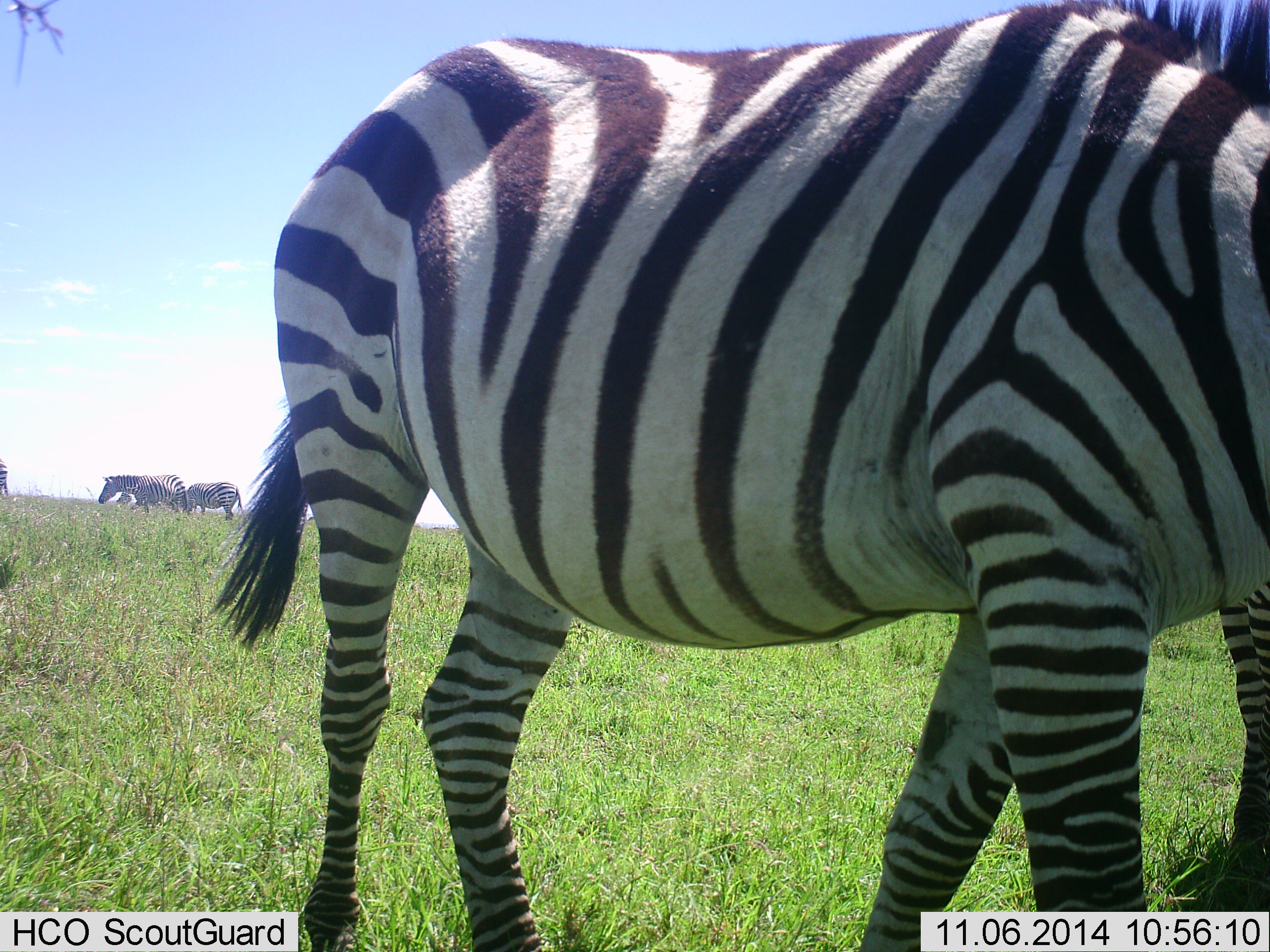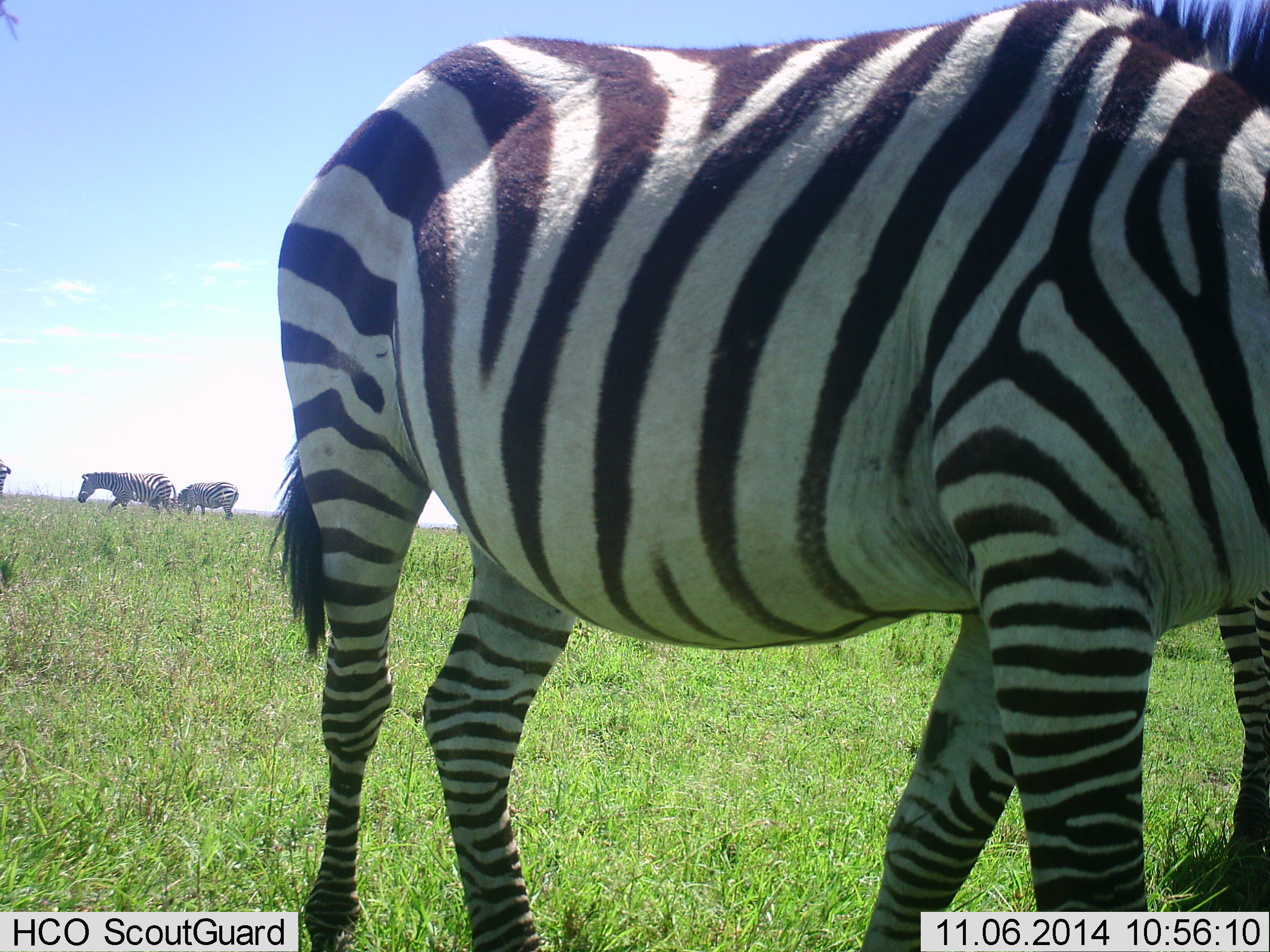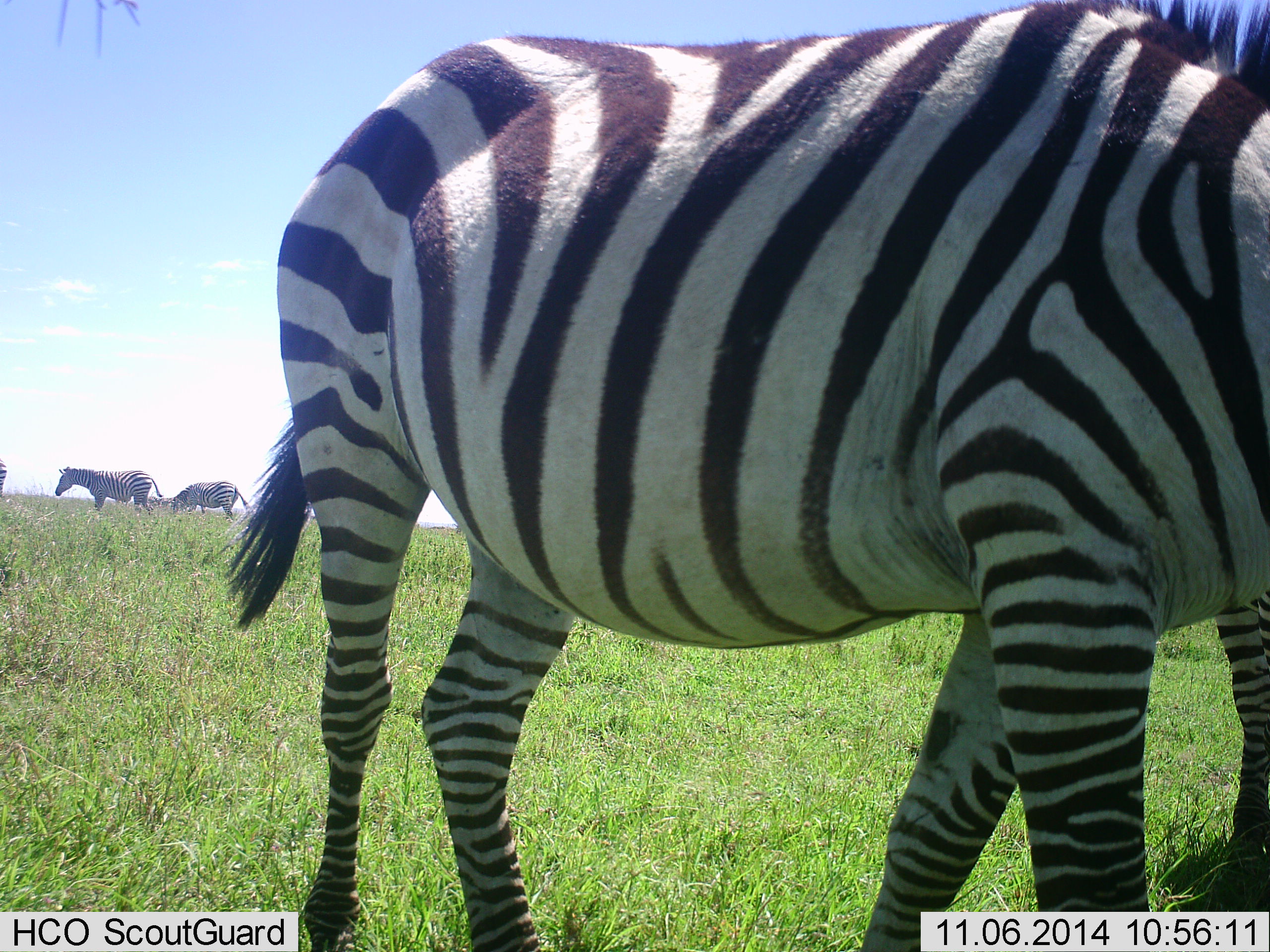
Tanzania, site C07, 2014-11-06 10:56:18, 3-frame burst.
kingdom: Animalia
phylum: Chordata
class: Mammalia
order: Perissodactyla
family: Equidae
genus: Equus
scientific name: Equus quagga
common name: plains zebra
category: zebra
Zebra (plains zebra) (Equus quagga), count 5. Behavior (volunteer vote fractions): standing 60%, resting 0%, moving 60%, interacting 0%. Young present (vote fraction): 0%. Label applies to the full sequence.